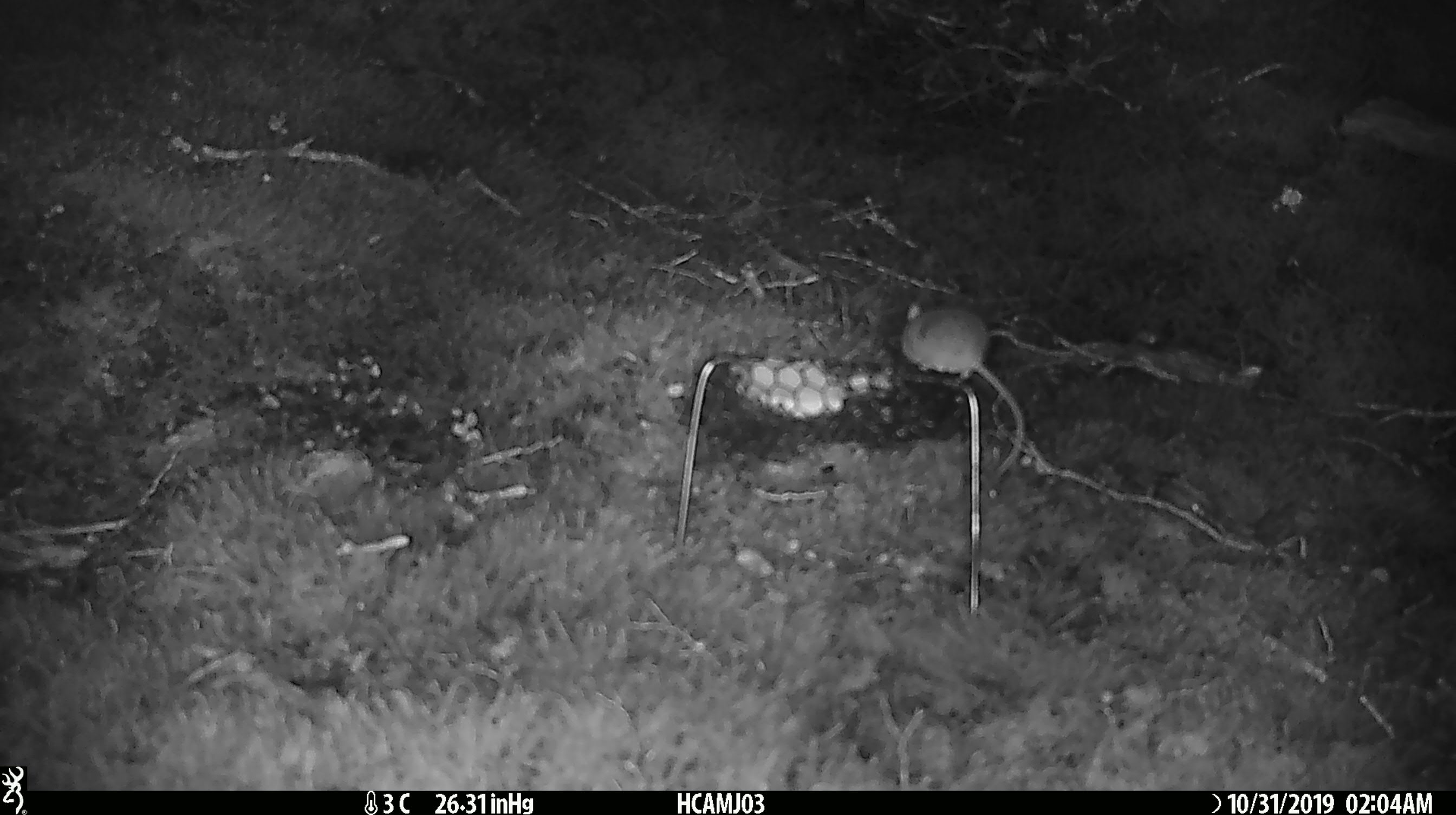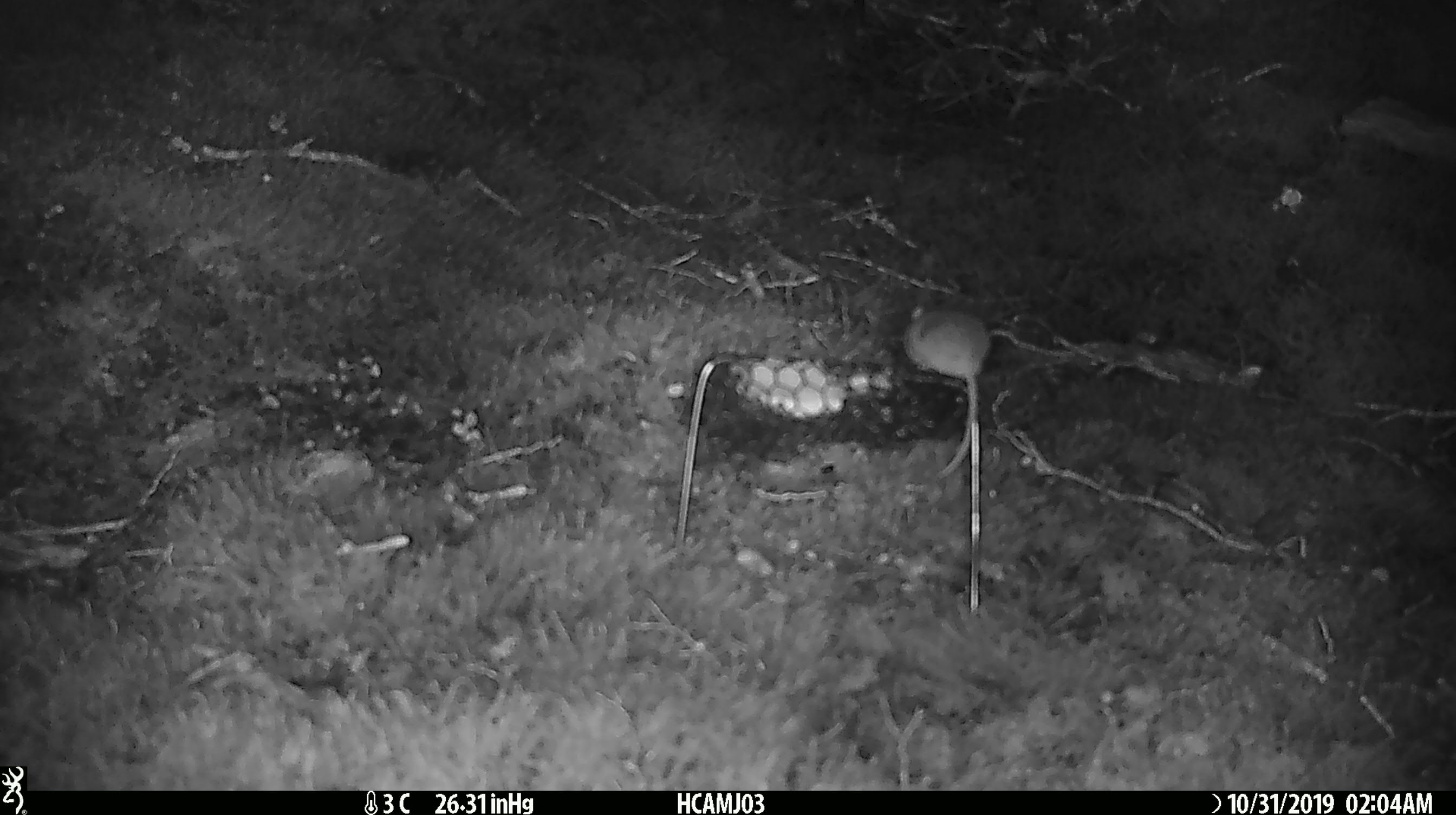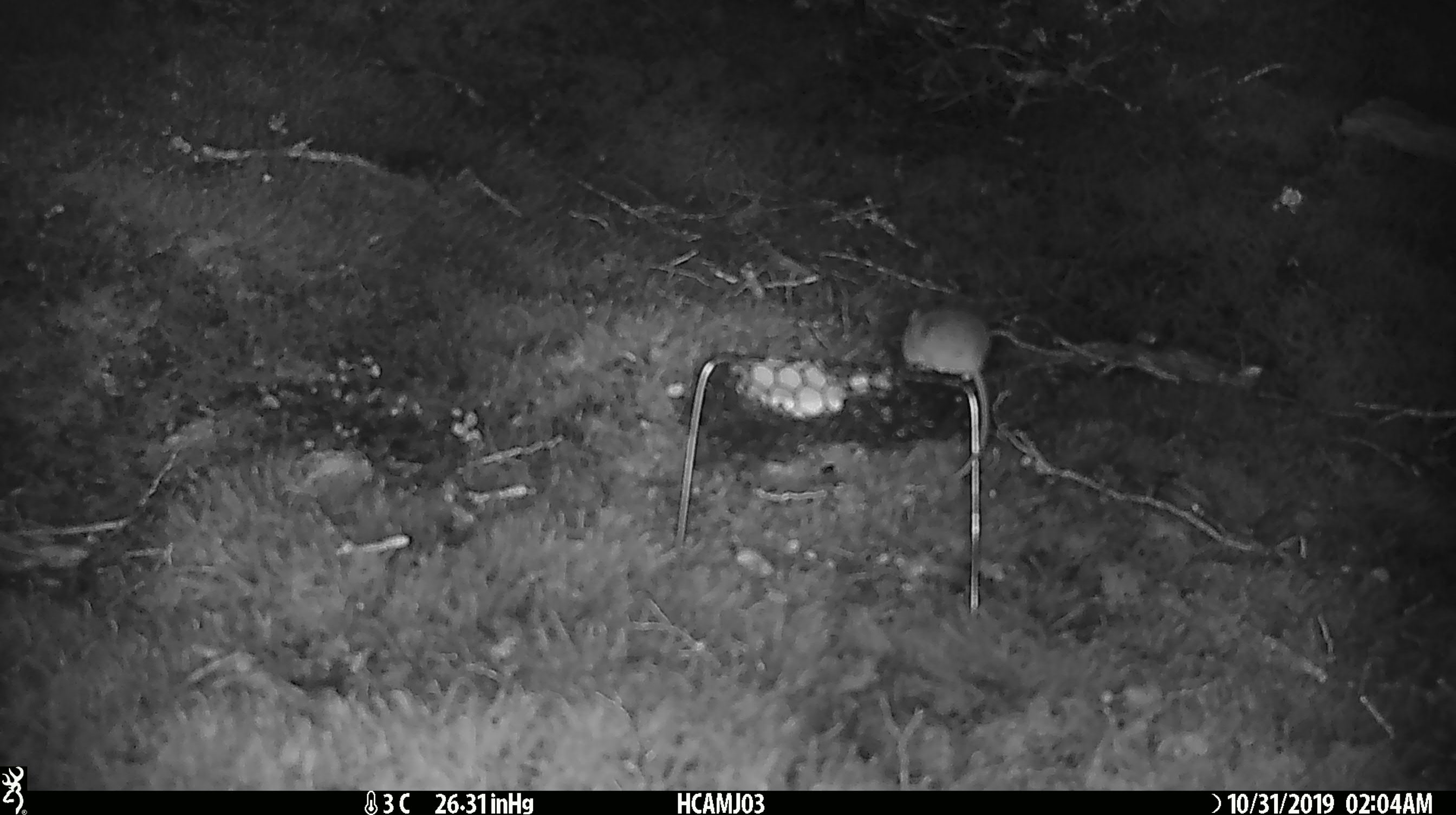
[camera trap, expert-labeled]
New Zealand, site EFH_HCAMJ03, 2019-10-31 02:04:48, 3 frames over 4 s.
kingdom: Animalia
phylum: Chordata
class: Mammalia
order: Rodentia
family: Muridae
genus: Mus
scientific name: Mus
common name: mouse